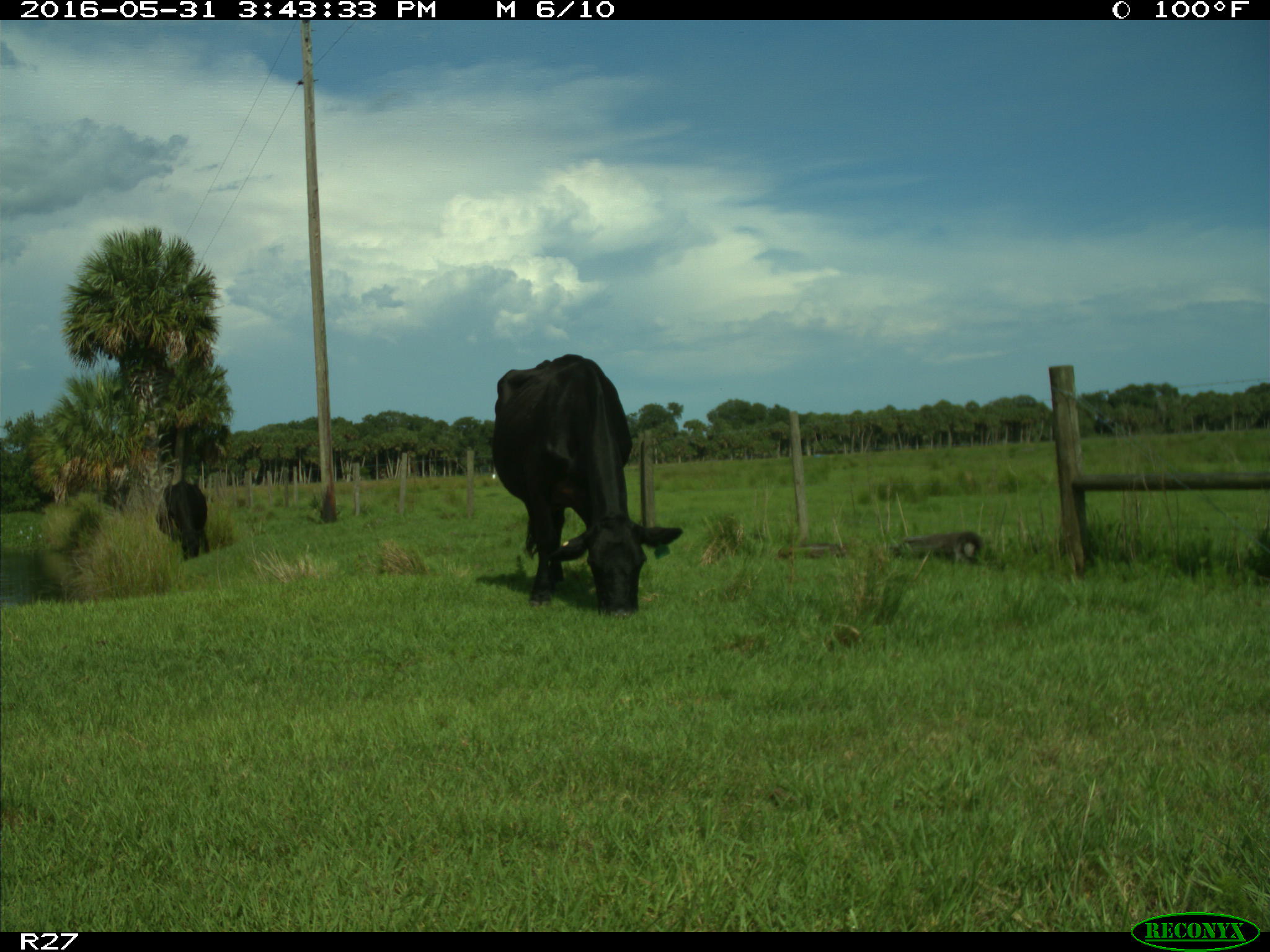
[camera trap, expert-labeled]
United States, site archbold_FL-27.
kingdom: Animalia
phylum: Chordata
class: Mammalia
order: Artiodactyla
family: Bovidae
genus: Bos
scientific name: Bos taurus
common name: domestic cow